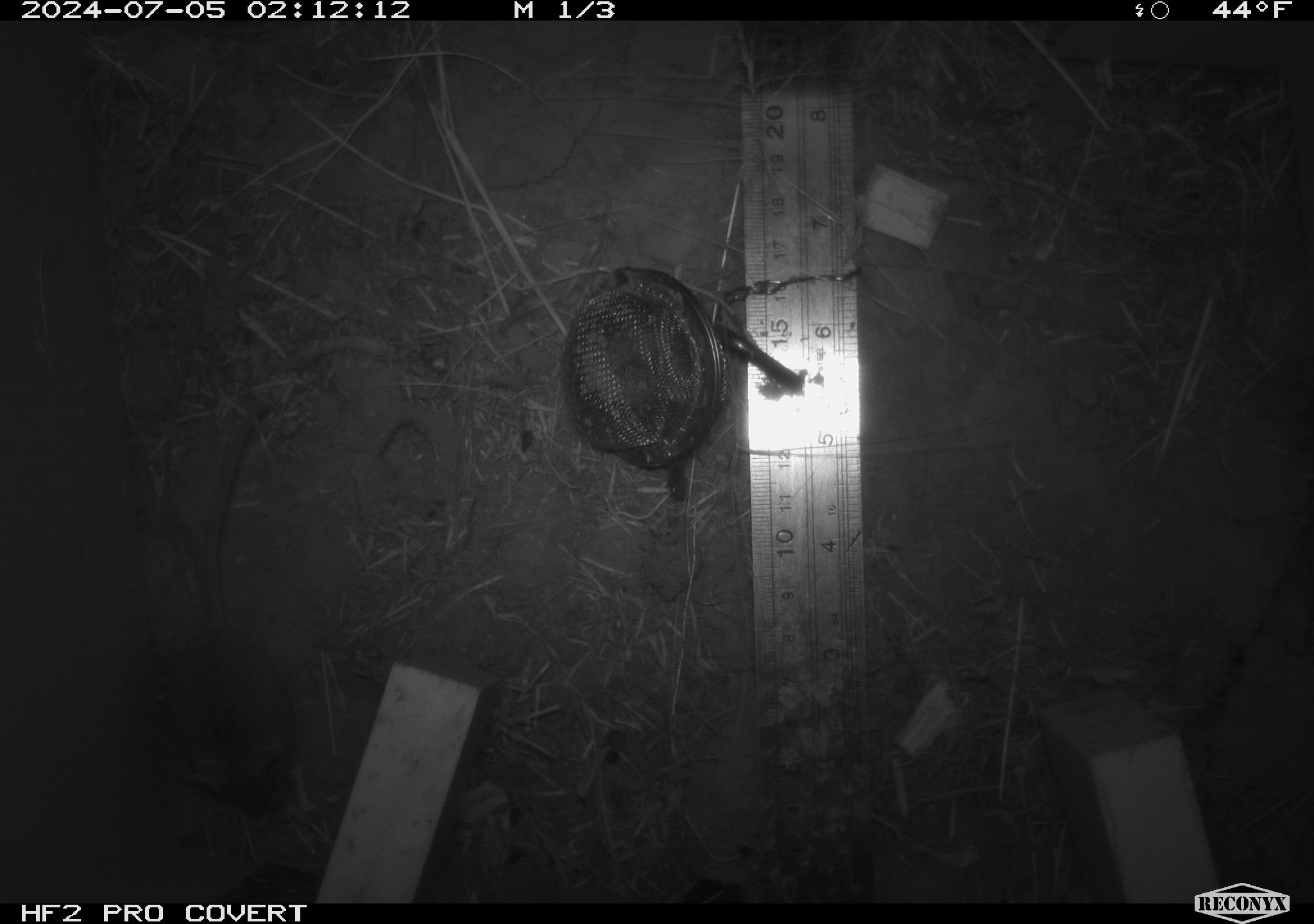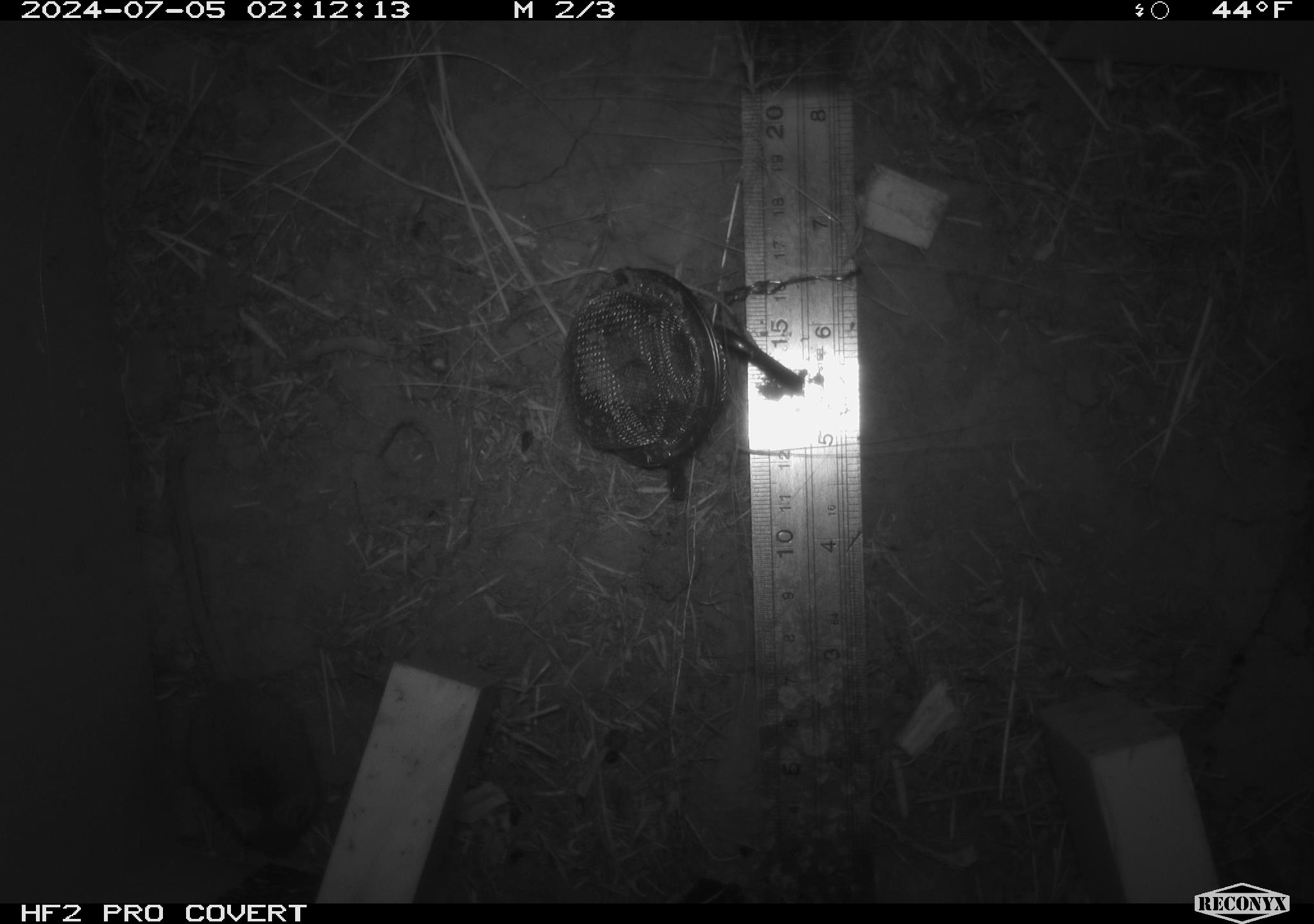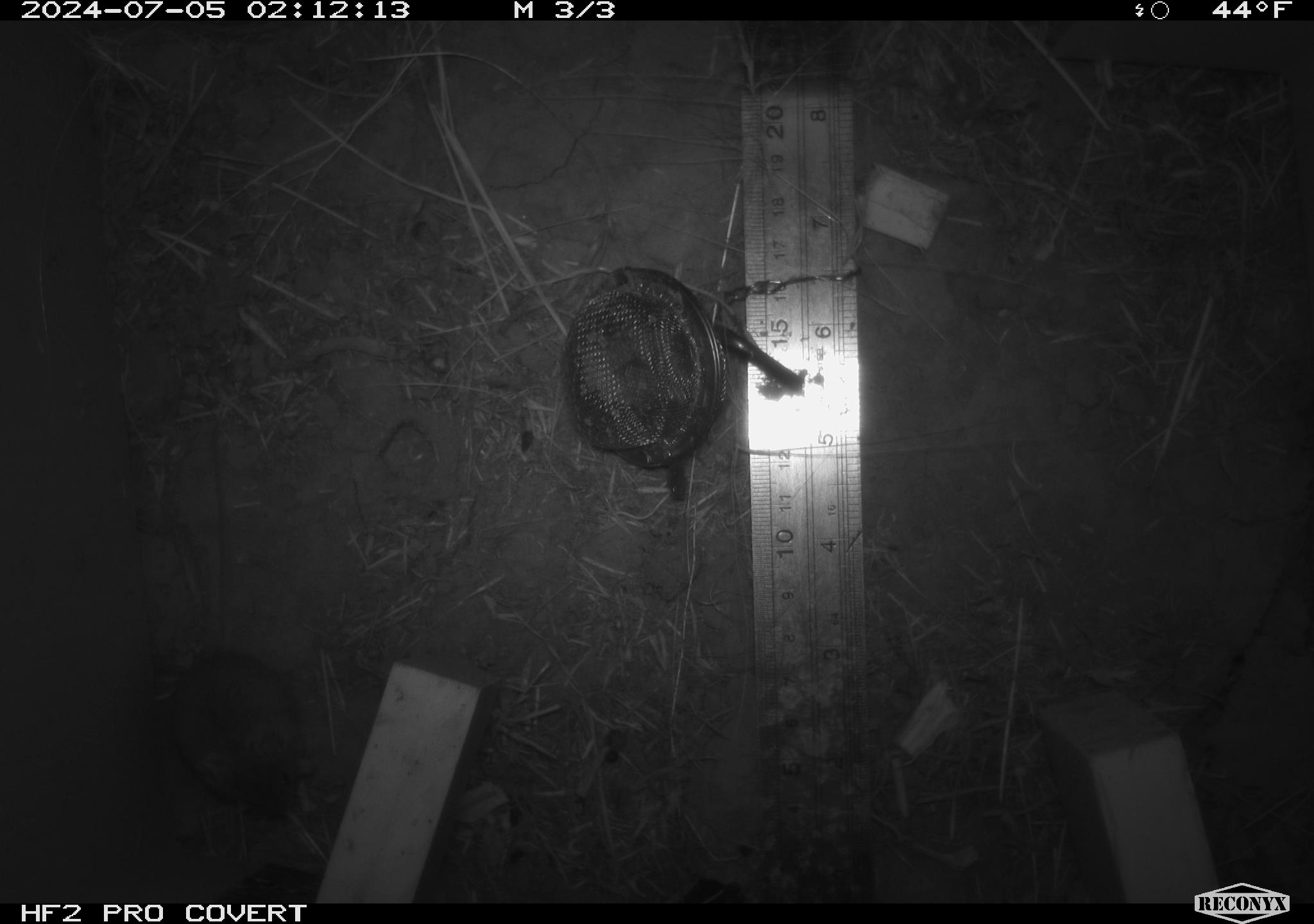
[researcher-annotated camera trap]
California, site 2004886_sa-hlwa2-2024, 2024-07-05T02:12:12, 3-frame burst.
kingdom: Animalia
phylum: Chordata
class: Mammalia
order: Rodentia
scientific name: Rodentia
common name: mouse species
Mouse species (Rodentia).